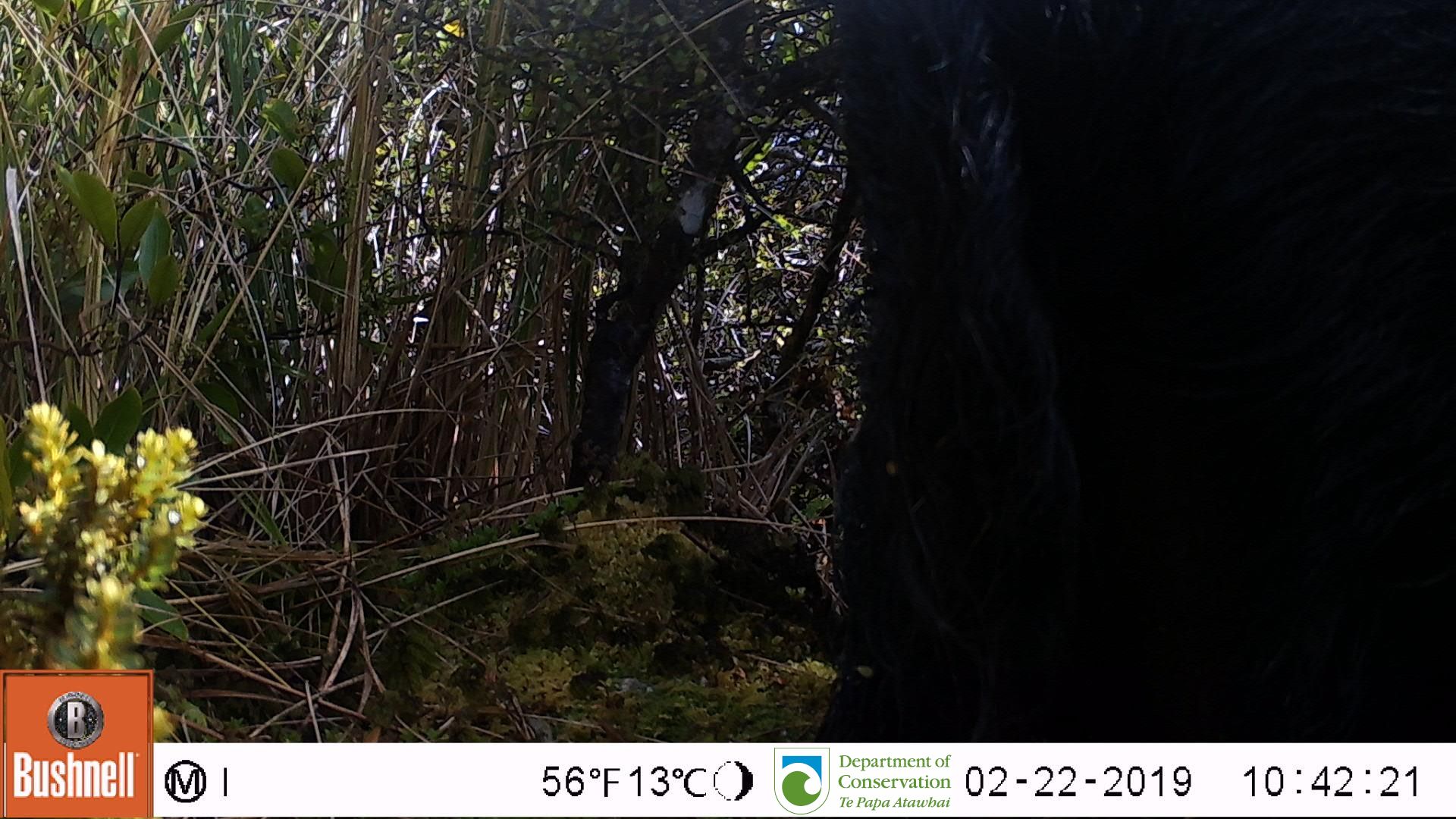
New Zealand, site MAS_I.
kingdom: Animalia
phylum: Chordata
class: Mammalia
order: Artiodactyla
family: Suidae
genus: Sus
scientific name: Sus scrofa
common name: pig